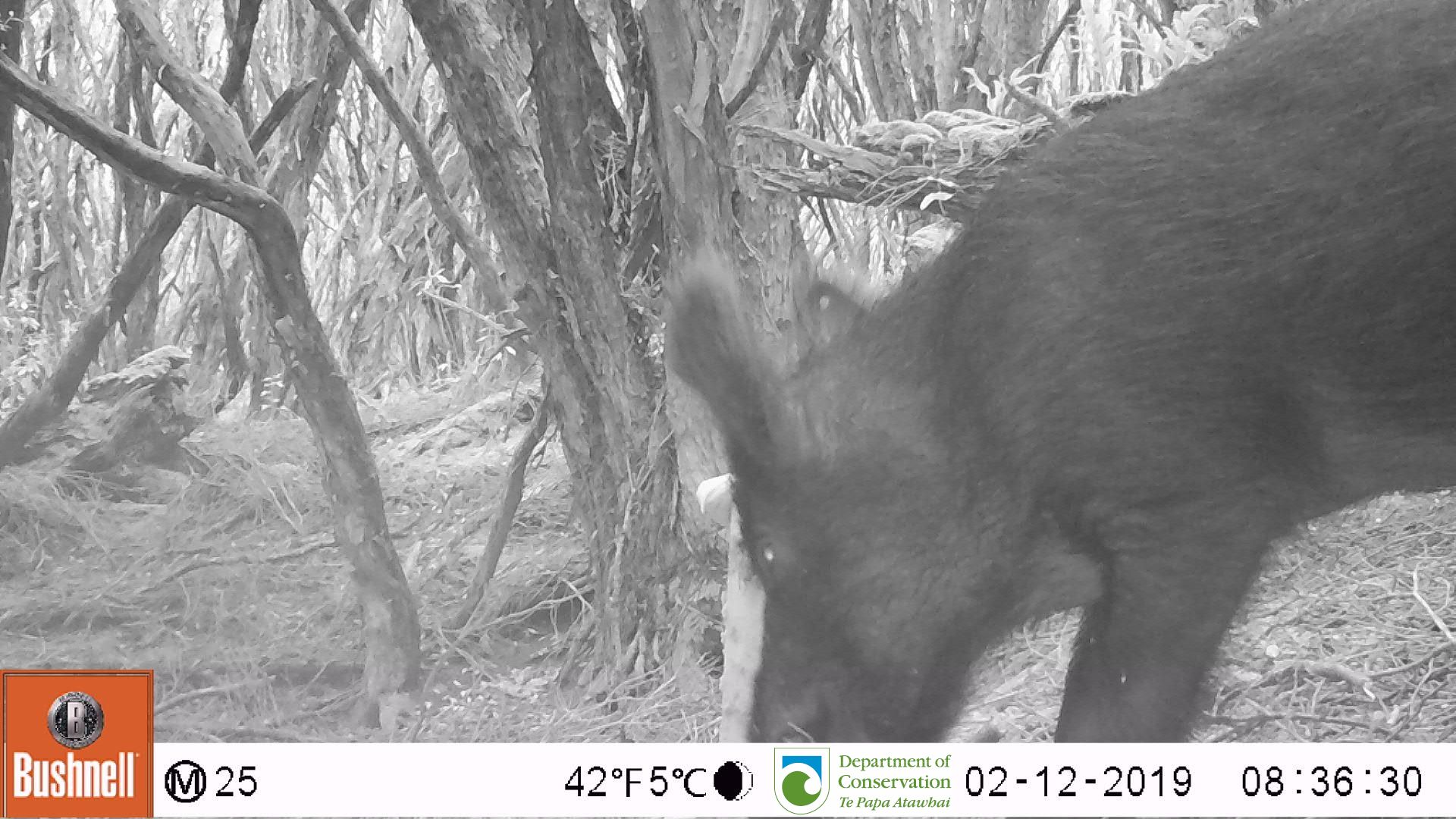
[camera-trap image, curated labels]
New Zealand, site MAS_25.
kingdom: Animalia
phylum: Chordata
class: Mammalia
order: Artiodactyla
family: Suidae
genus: Sus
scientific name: Sus scrofa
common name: pig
Pig (Sus scrofa).